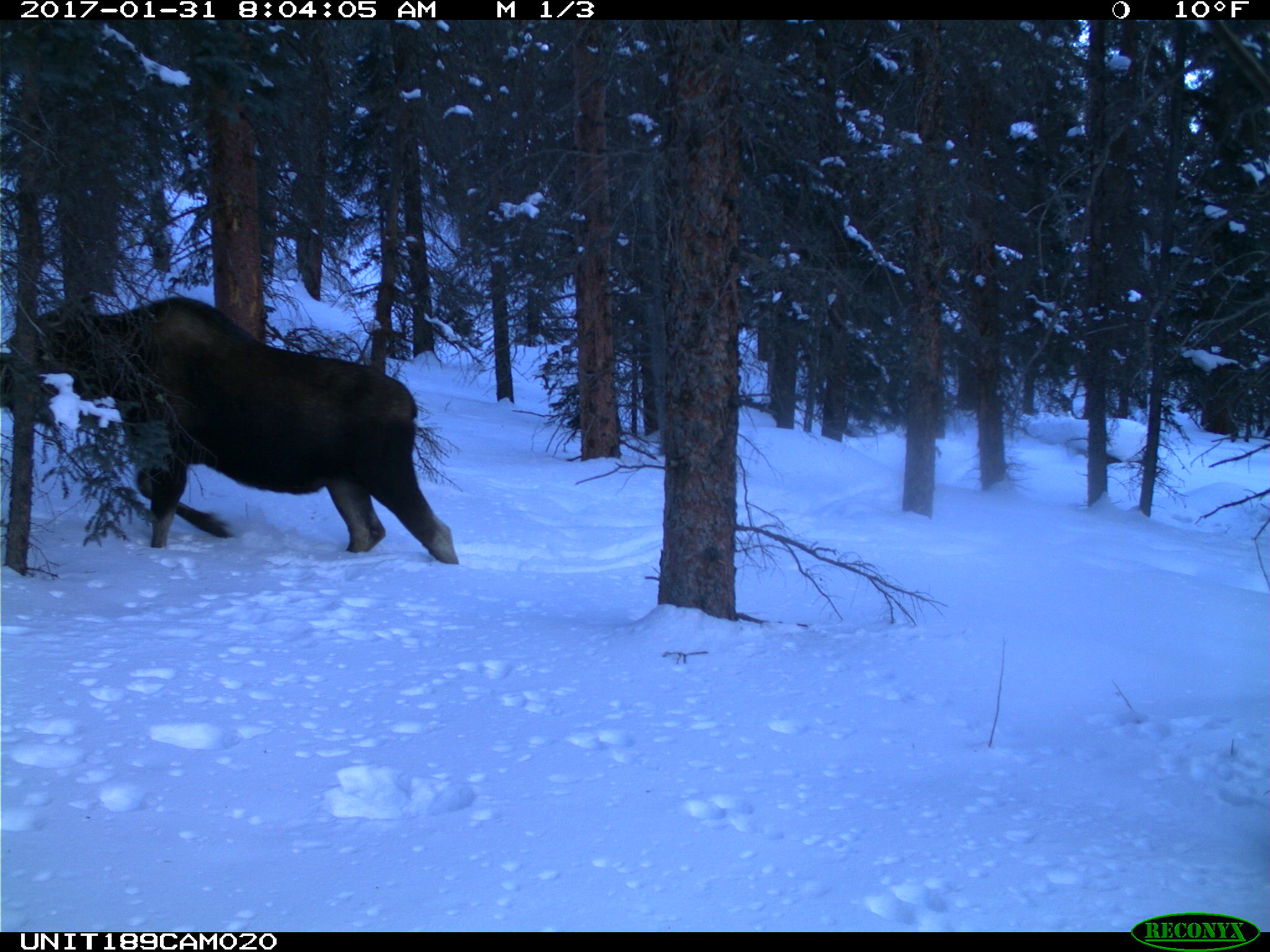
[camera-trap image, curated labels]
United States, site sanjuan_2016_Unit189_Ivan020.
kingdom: Animalia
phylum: Chordata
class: Mammalia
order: Artiodactyla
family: Cervidae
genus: Alces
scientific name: Alces alces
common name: moose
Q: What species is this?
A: Alces alces (moose).